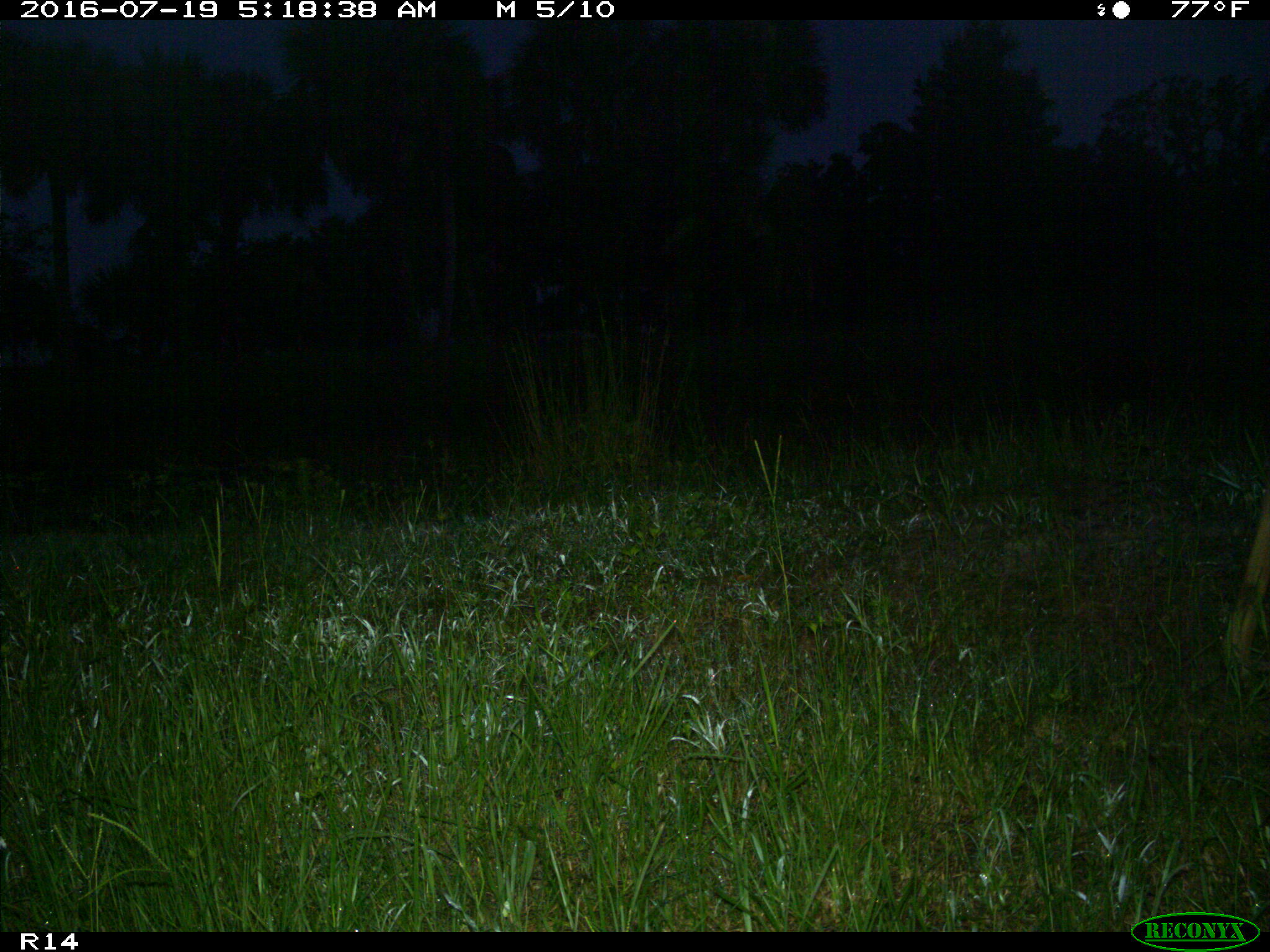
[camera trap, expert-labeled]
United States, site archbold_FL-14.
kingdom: Animalia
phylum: Chordata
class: Mammalia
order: Artiodactyla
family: Cervidae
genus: Odocoileus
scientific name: Odocoileus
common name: deer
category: unidentified deer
Unidentified deer (deer) (Odocoileus).